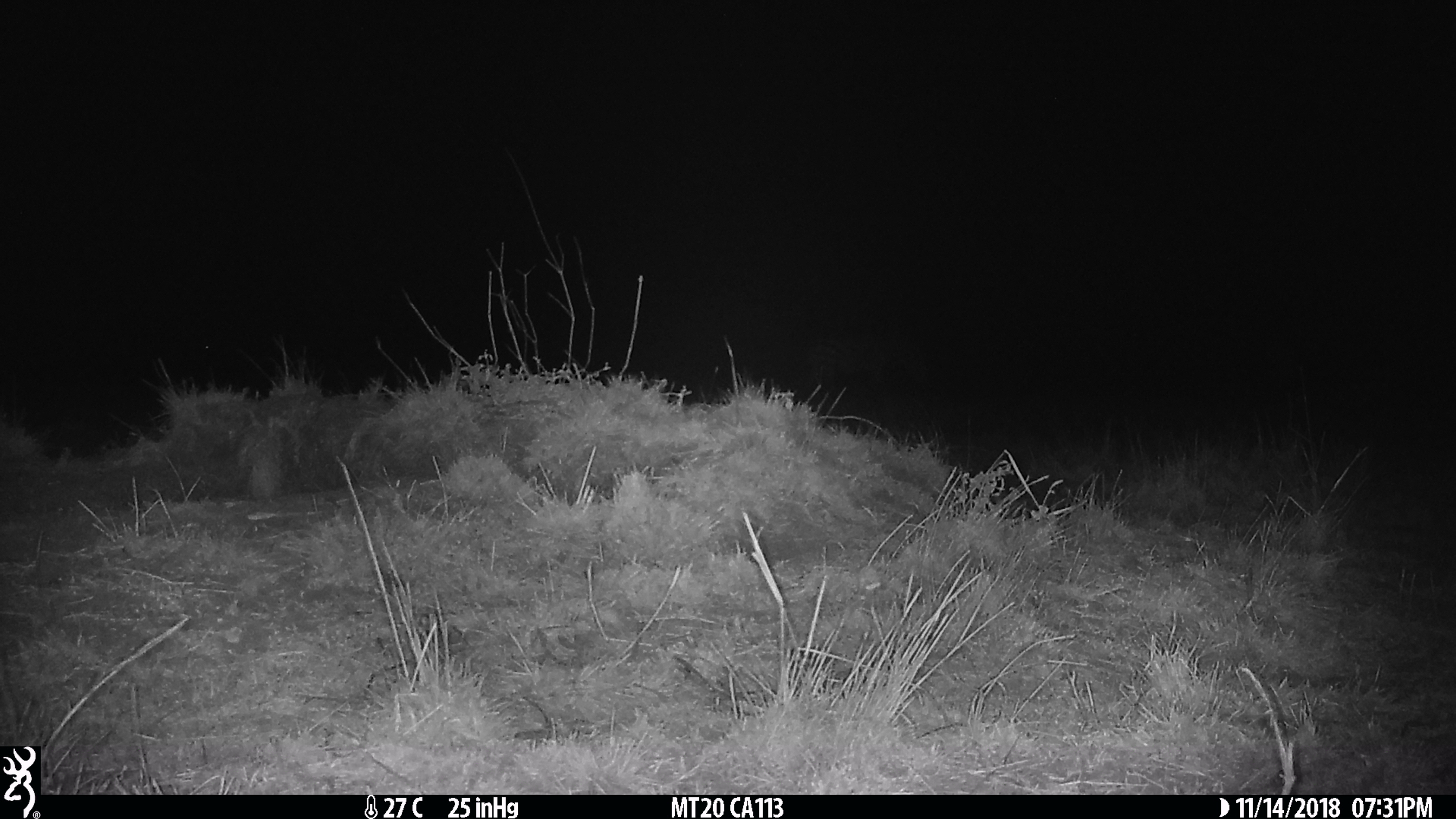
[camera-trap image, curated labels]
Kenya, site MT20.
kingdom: Animalia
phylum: Chordata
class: Mammalia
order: Perissodactyla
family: Equidae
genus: Equus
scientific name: Equus quagga burchellii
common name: burchell's zebra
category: zebra